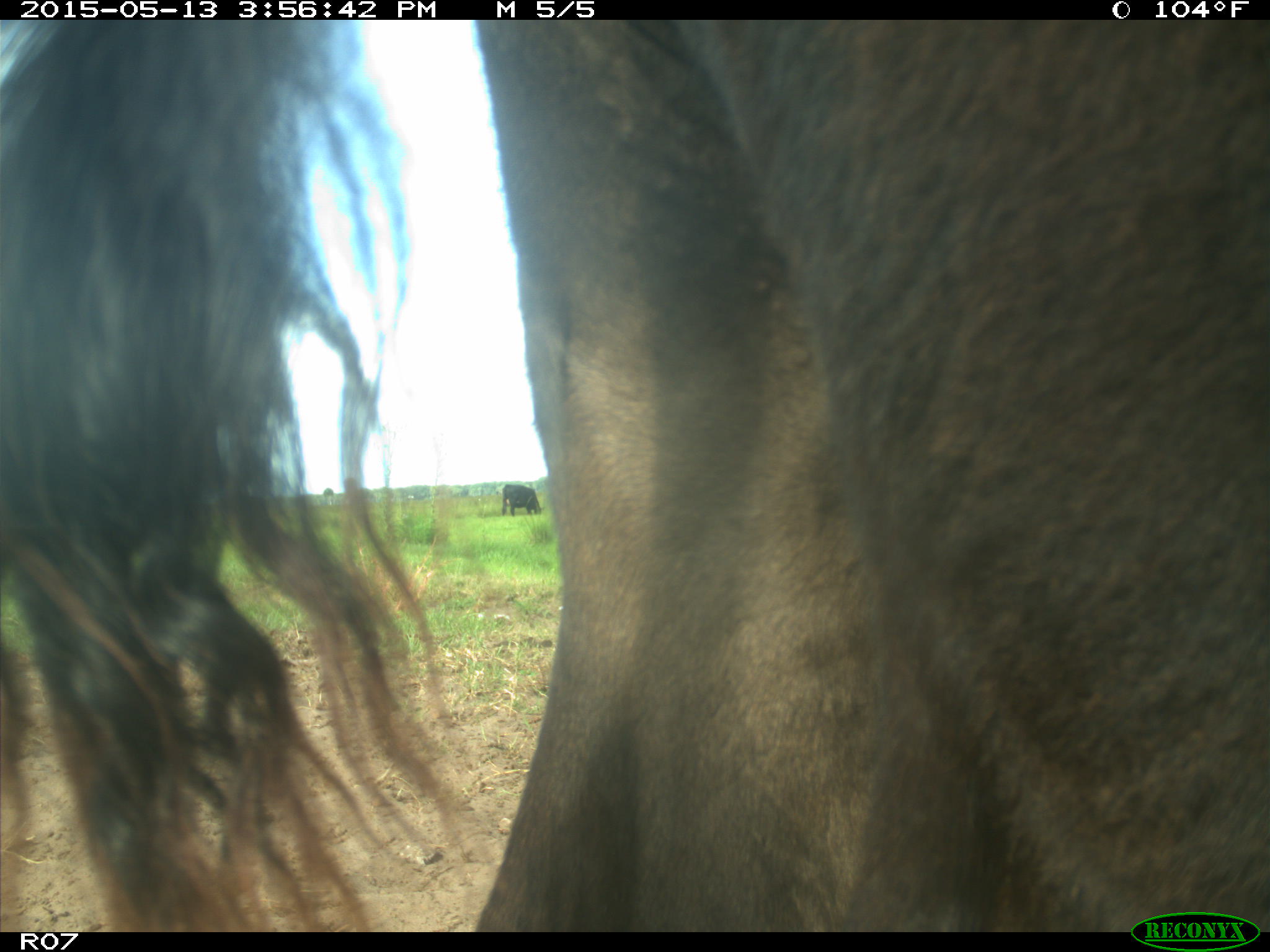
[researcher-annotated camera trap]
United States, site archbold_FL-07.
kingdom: Animalia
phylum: Chordata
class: Mammalia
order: Artiodactyla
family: Bovidae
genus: Bos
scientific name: Bos taurus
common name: domestic cow